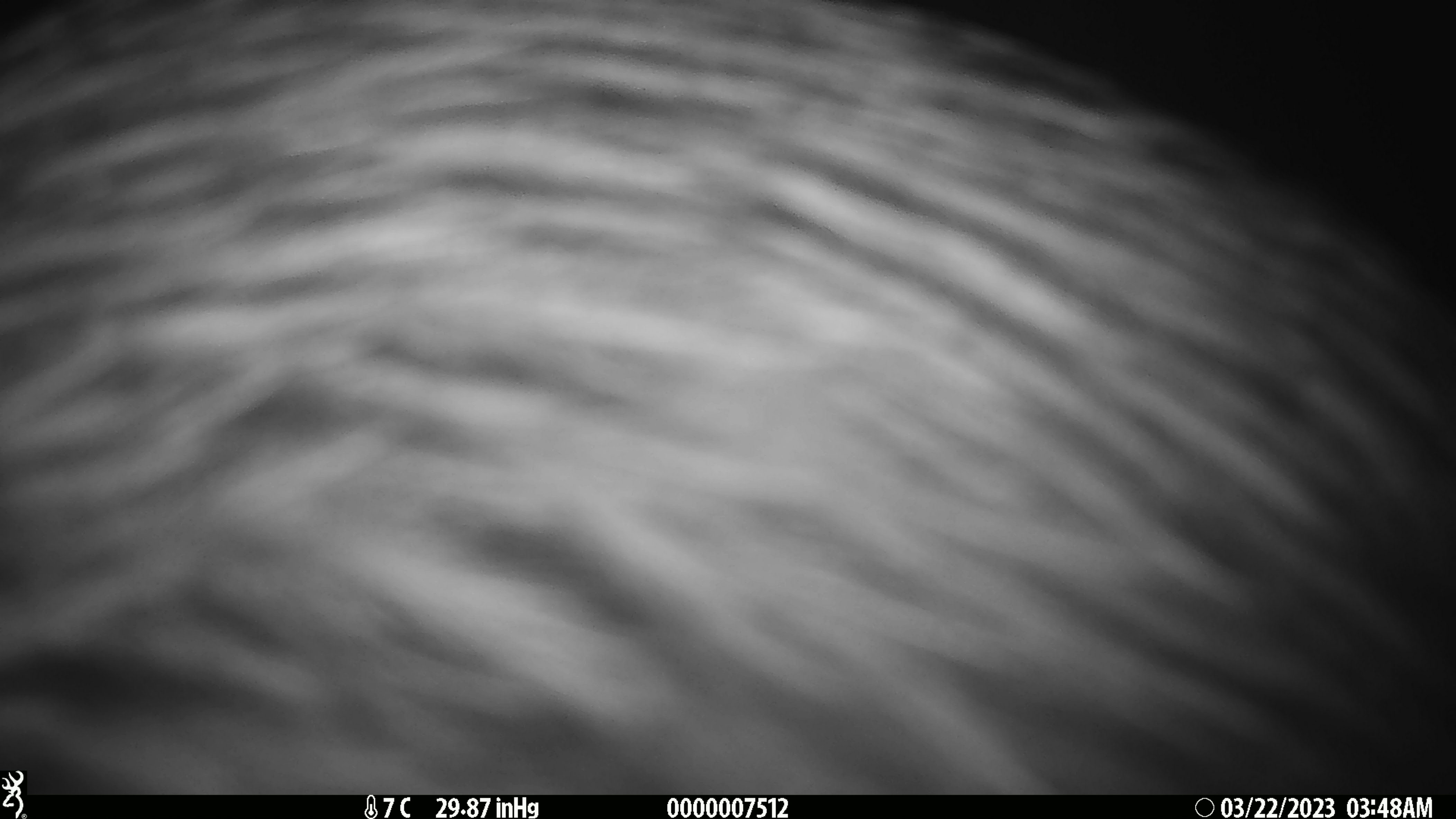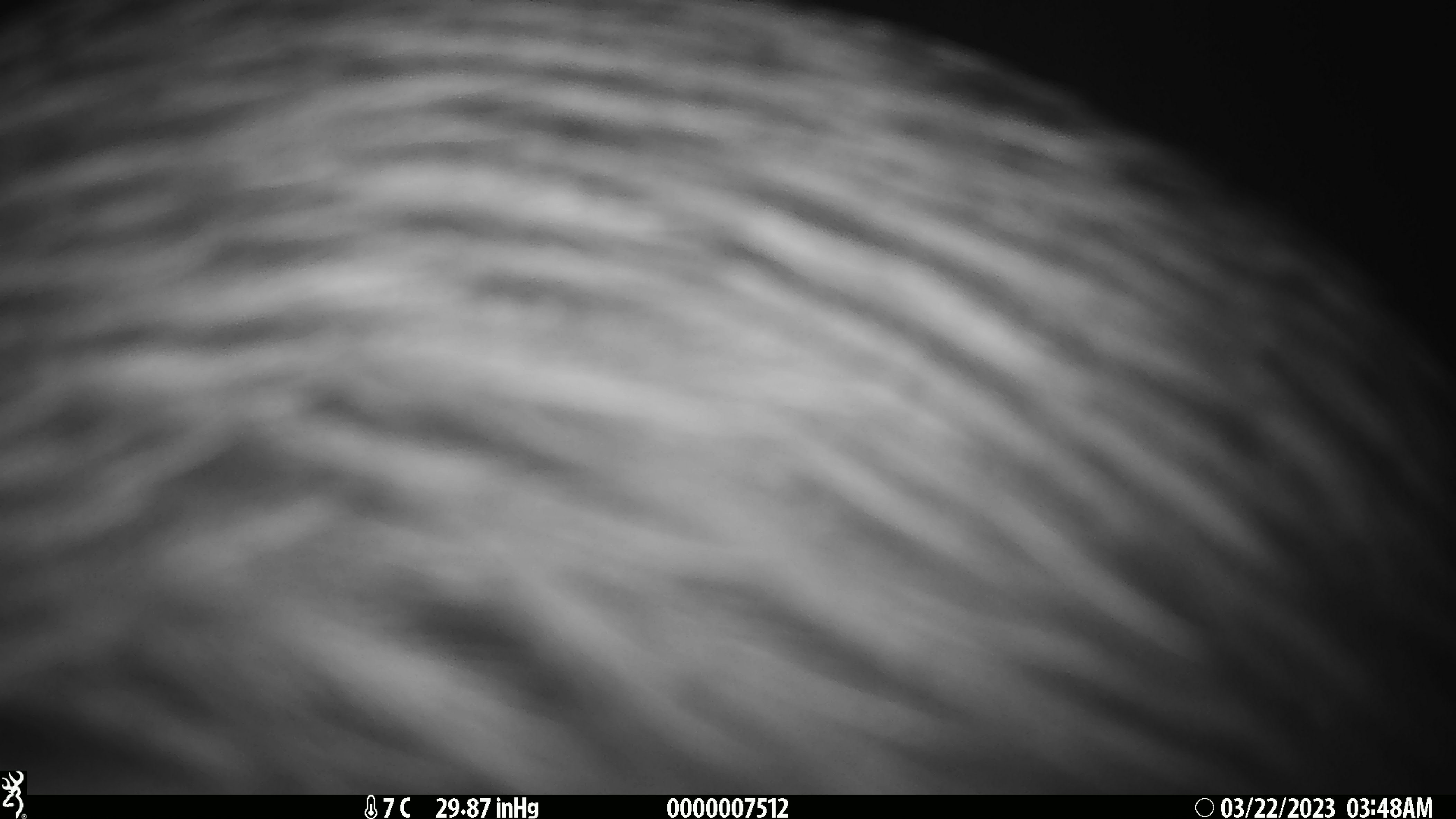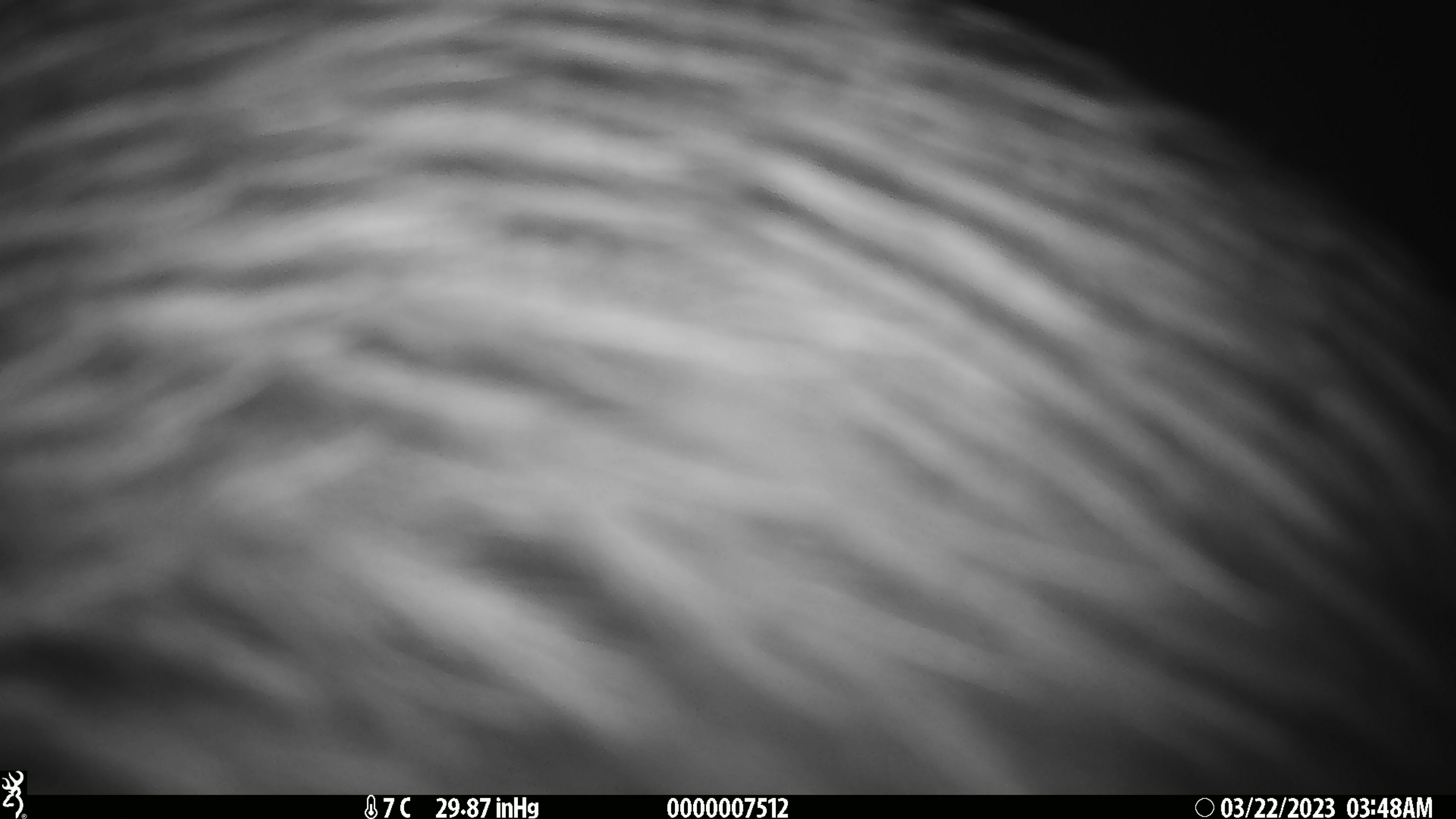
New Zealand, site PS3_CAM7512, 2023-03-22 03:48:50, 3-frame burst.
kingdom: Animalia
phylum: Chordata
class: Aves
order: Apterygiformes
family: Apterygidae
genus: Apteryx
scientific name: Apteryx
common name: kiwi